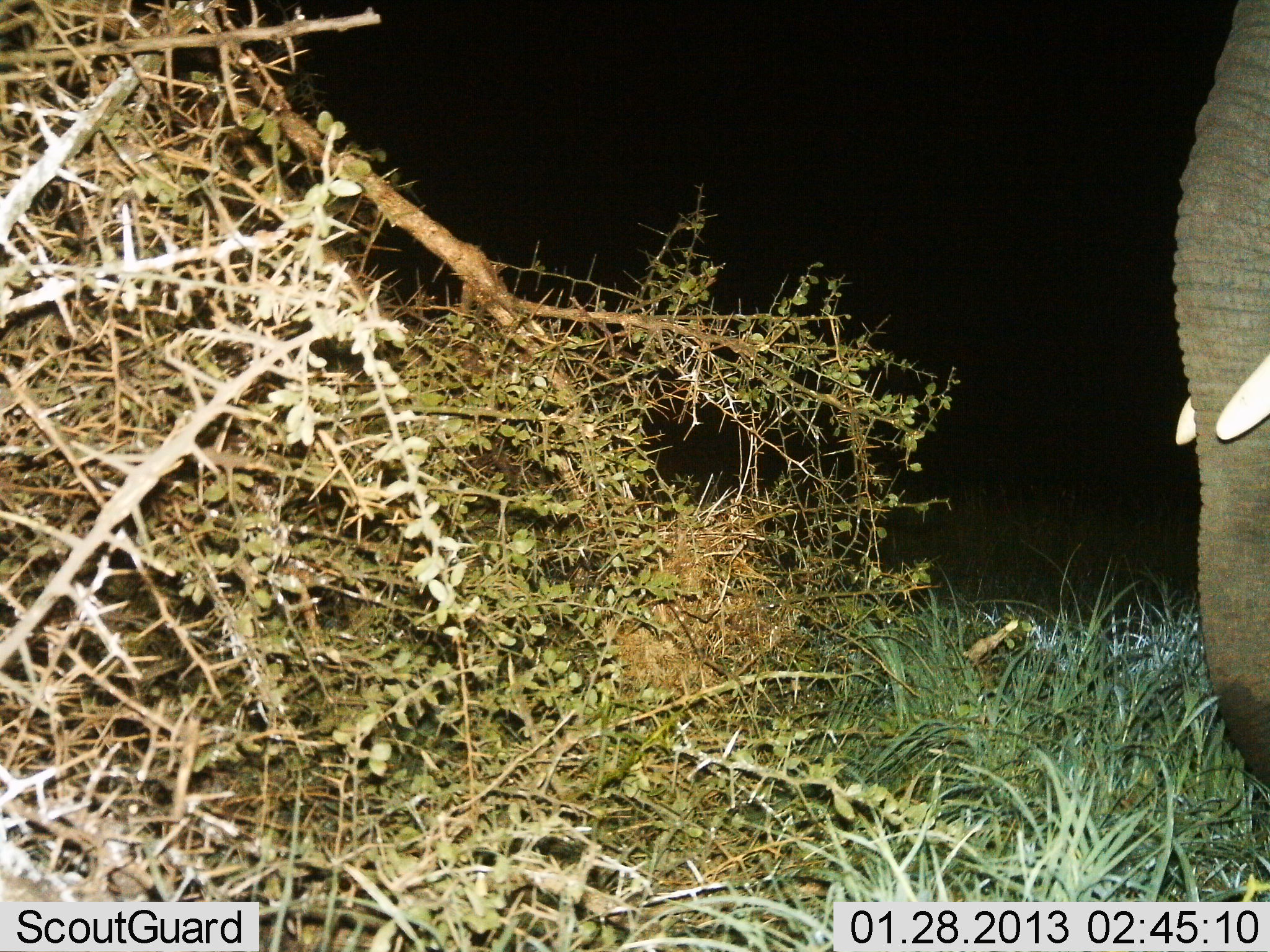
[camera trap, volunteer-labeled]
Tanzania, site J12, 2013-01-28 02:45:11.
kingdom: Animalia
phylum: Chordata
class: Mammalia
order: Proboscidea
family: Elephantidae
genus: Loxodonta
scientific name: Loxodonta africana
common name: african bush elephant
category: elephant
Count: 1.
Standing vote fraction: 94%.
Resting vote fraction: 3%.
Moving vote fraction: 0%.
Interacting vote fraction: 3%.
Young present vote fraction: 0%.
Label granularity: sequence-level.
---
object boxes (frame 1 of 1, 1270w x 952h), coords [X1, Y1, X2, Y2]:
animal: [1170, 0, 1270, 791]